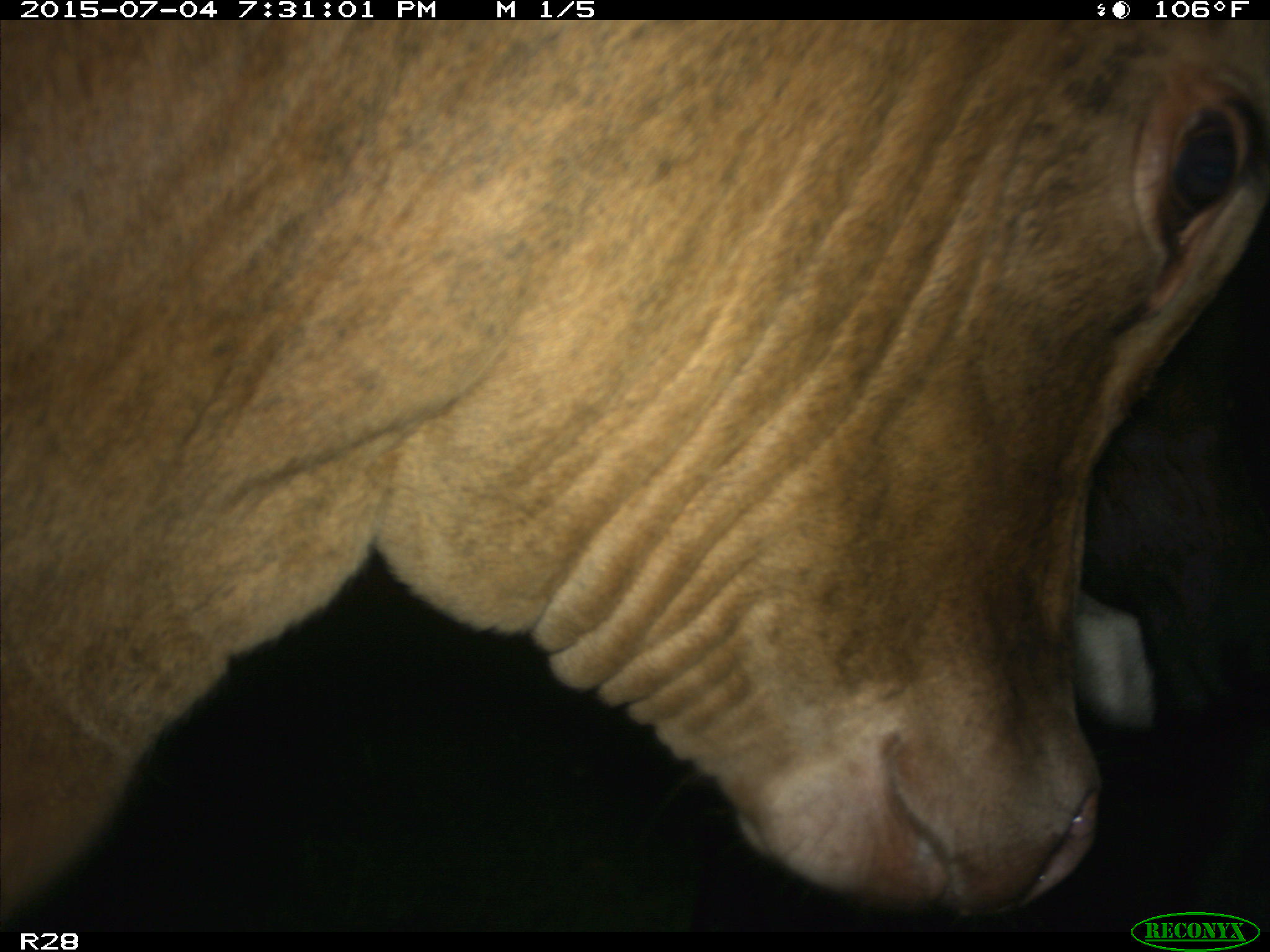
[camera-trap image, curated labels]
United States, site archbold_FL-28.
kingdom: Animalia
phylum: Chordata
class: Mammalia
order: Artiodactyla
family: Bovidae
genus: Bos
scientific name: Bos taurus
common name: domestic cow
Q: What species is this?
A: Bos taurus (domestic cow).